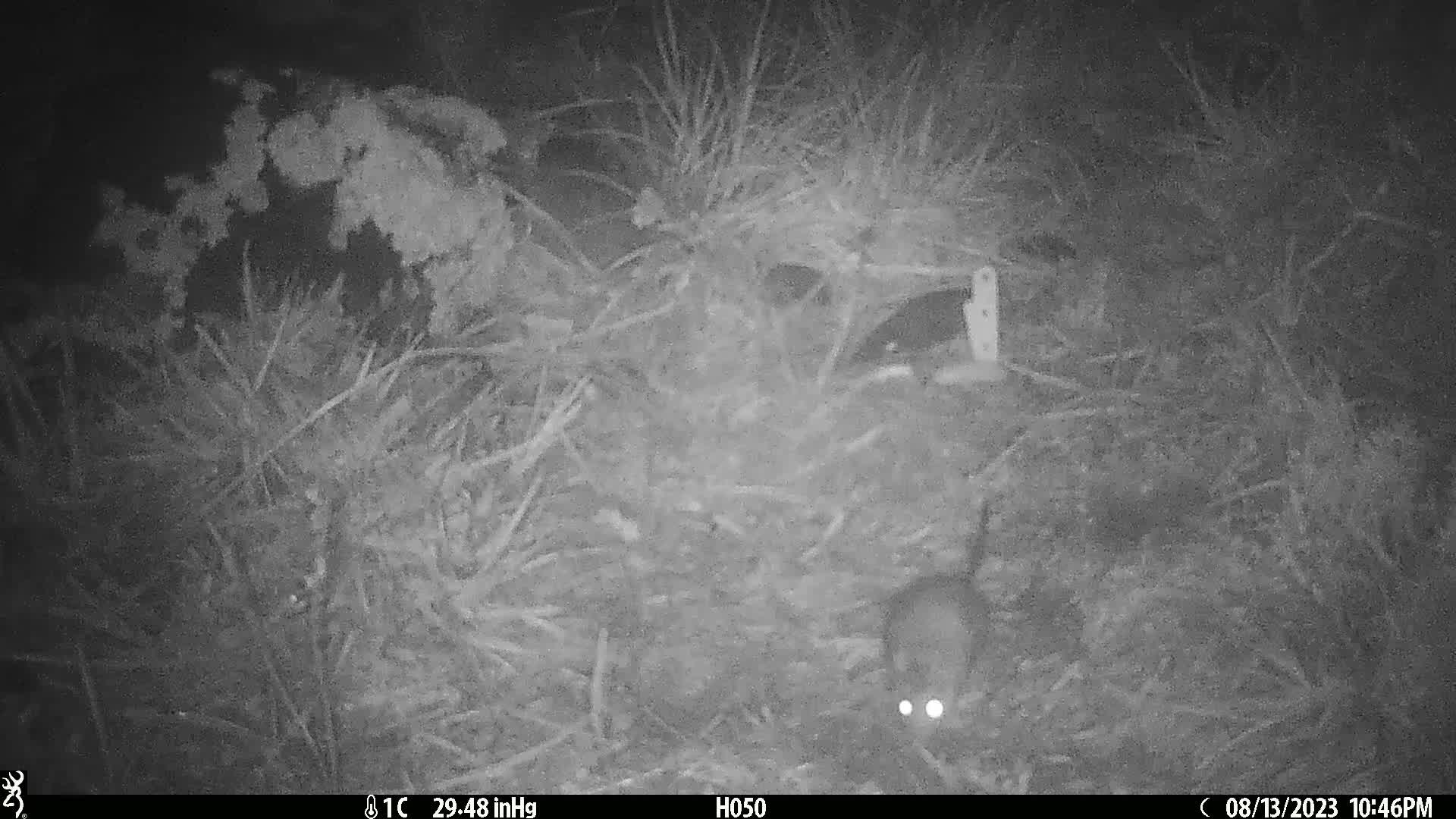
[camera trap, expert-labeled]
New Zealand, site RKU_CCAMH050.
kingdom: Animalia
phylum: Chordata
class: Mammalia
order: Rodentia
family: Muridae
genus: Rattus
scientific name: Rattus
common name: rat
Rat (Rattus).